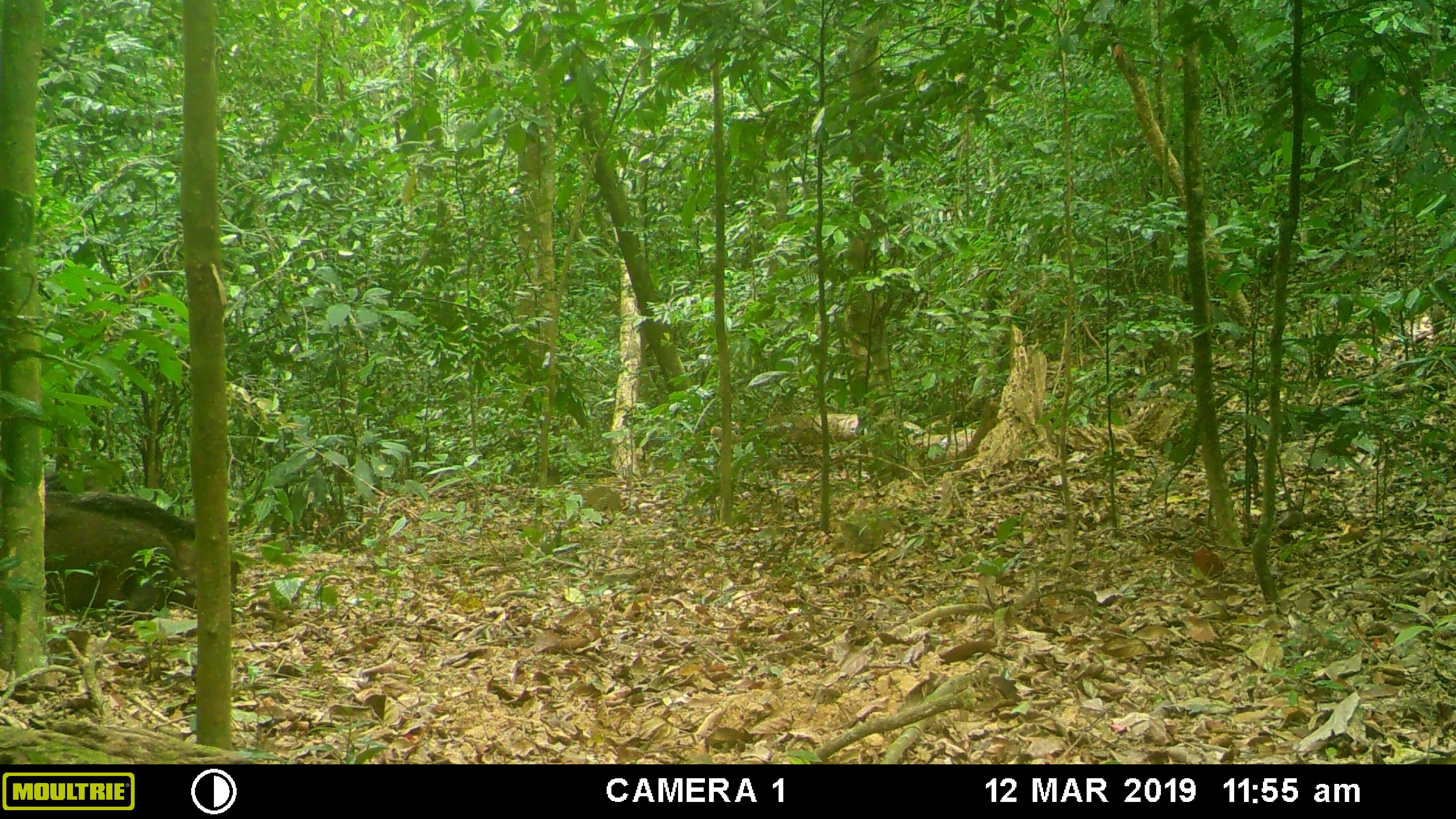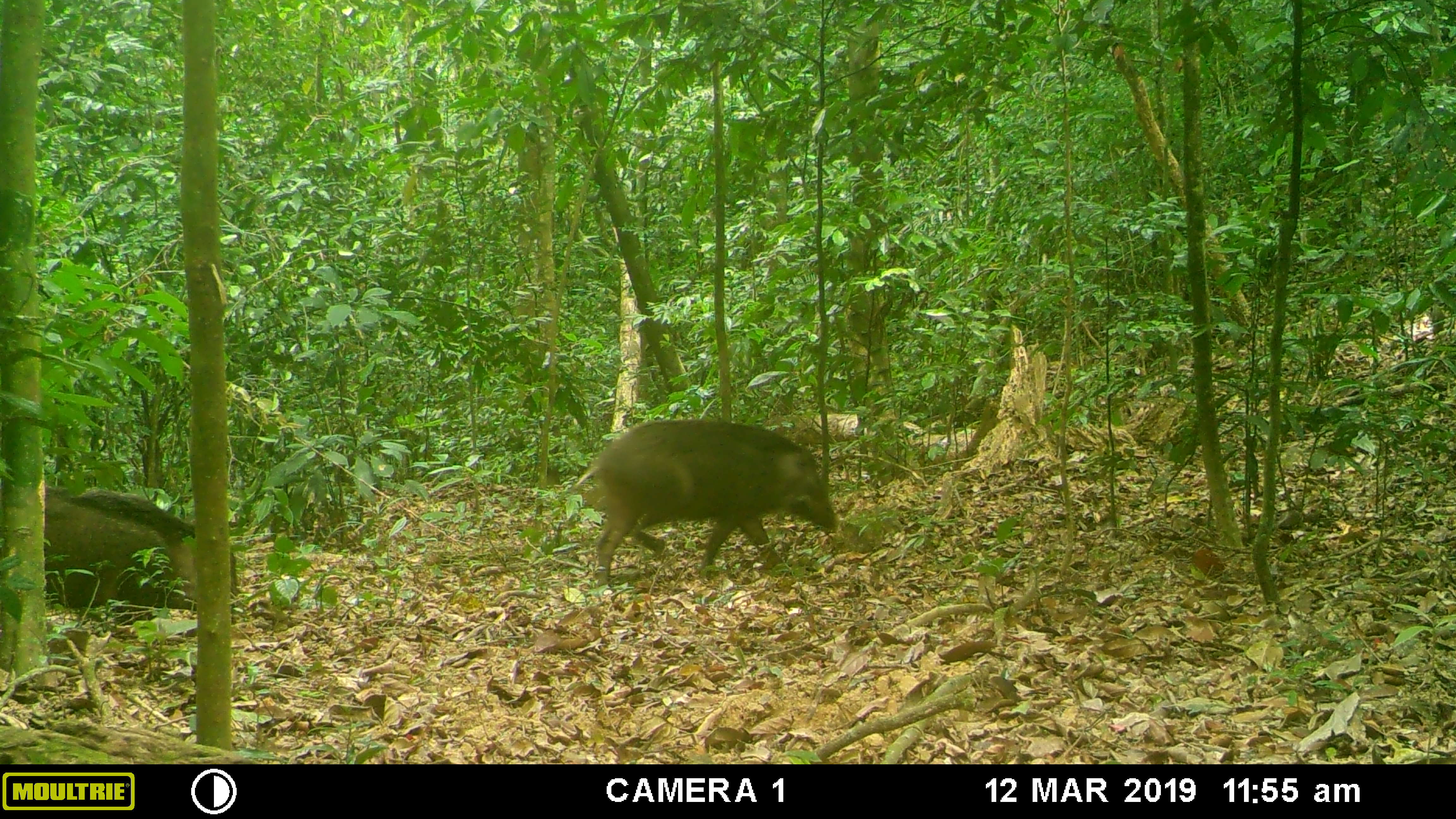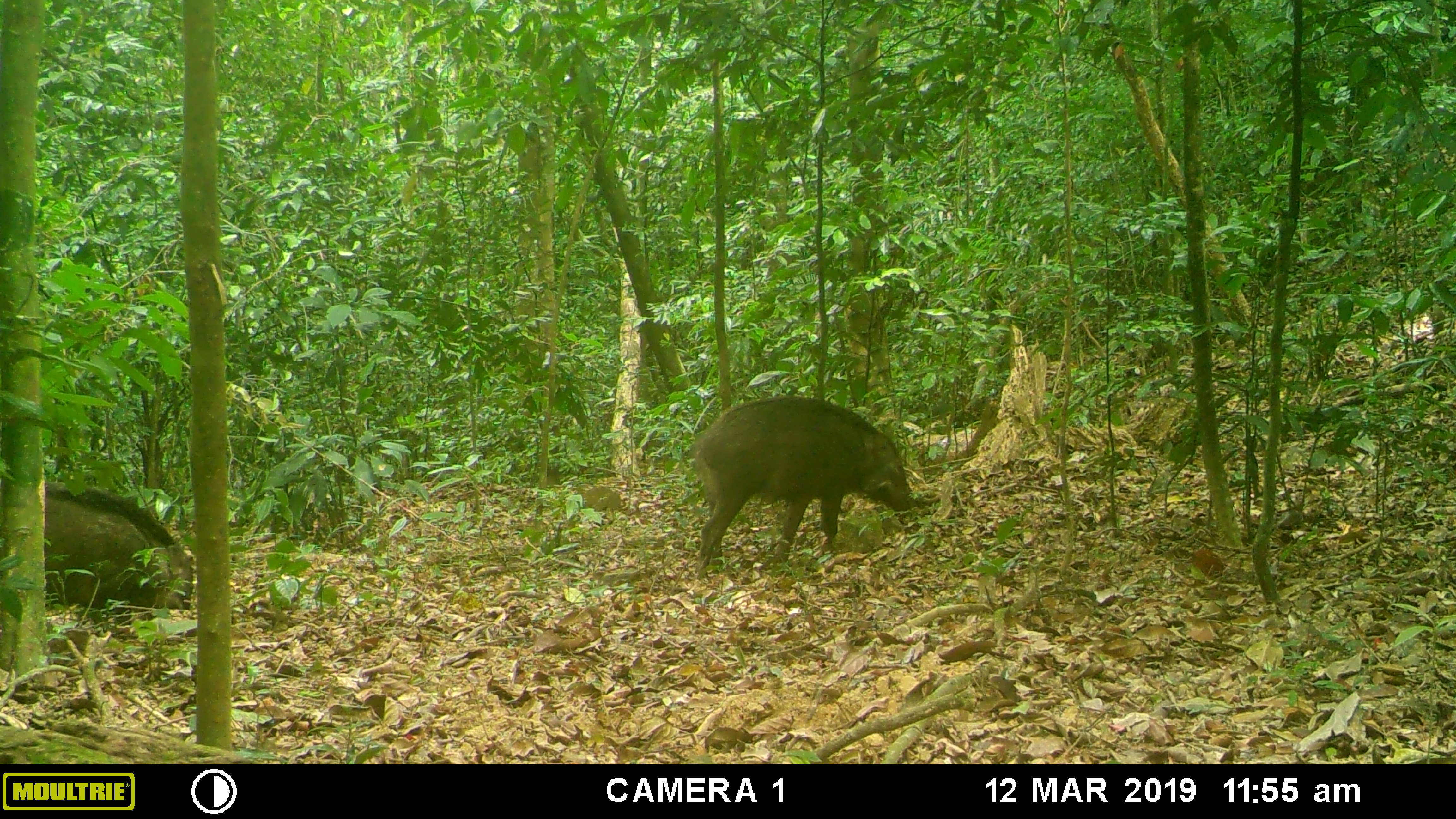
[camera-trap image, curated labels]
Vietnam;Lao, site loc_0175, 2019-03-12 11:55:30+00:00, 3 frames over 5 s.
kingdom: Animalia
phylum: Chordata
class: Mammalia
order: Artiodactyla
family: Suidae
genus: Sus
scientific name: Sus scrofa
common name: eurasian wild pig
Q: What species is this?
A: Eurasian wild pig (Sus scrofa).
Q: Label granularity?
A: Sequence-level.